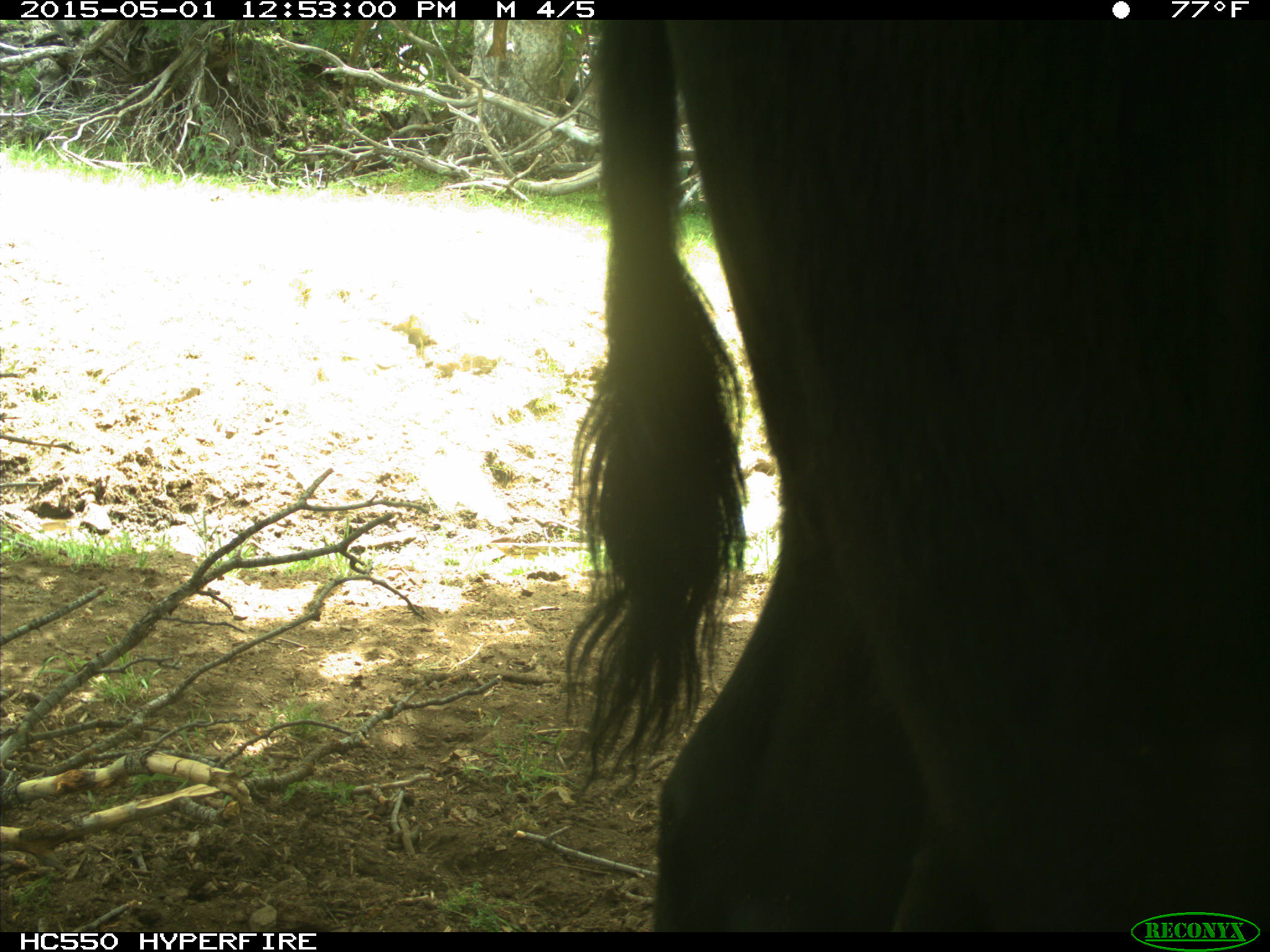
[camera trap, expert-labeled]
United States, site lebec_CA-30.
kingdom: Animalia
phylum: Chordata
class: Mammalia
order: Artiodactyla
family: Bovidae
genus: Bos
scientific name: Bos taurus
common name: domestic cow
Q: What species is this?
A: Bos taurus (domestic cow).